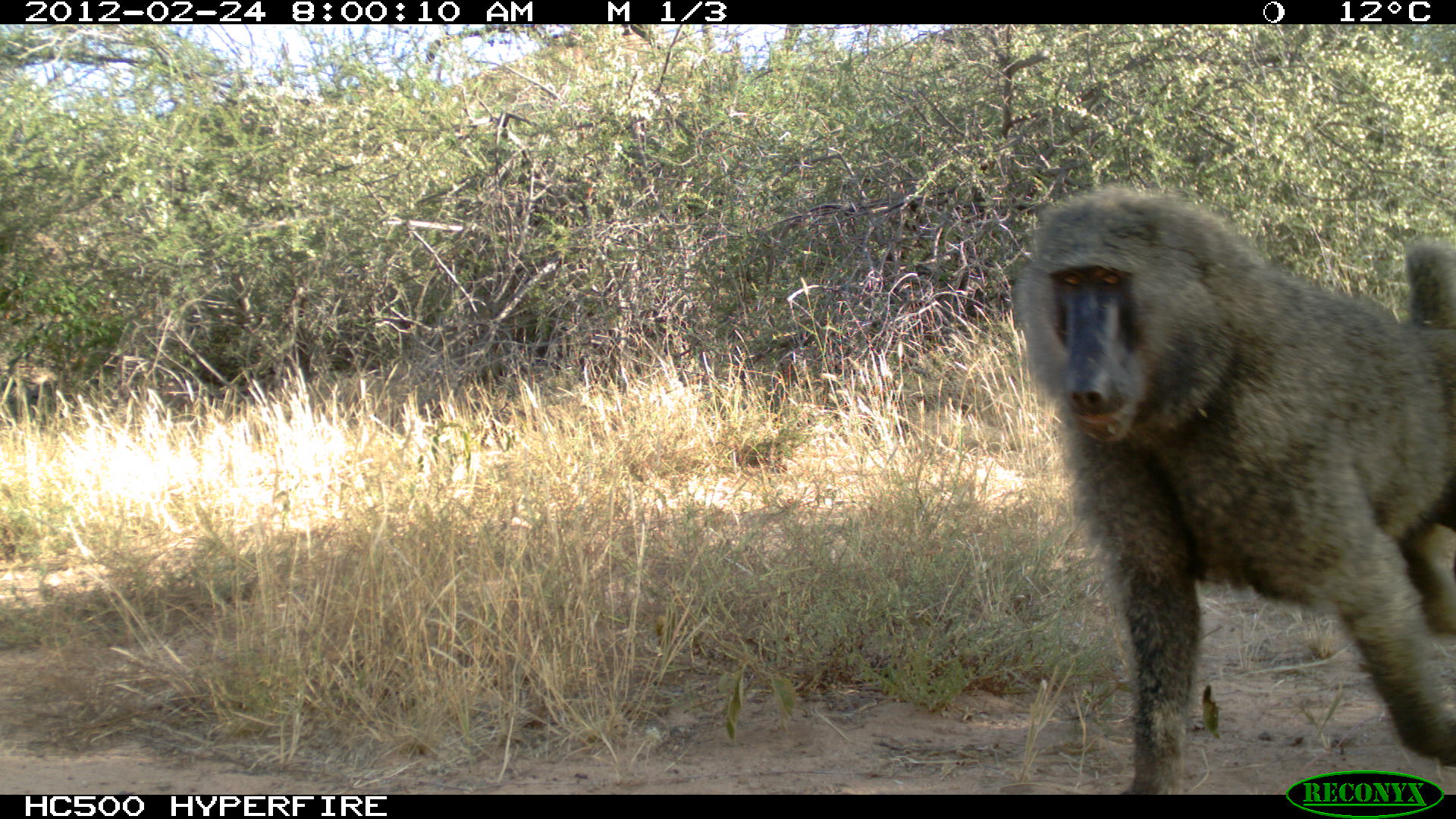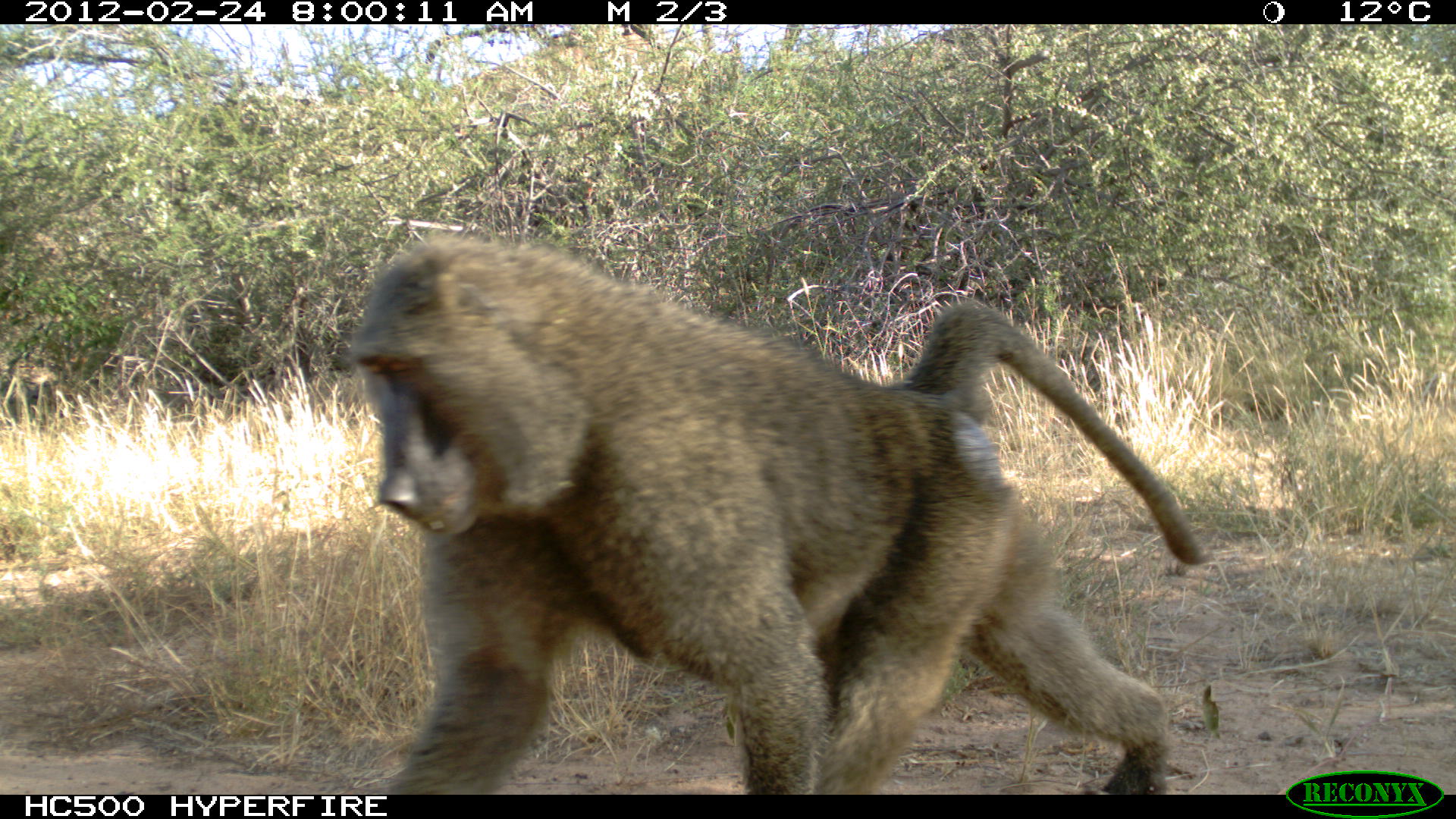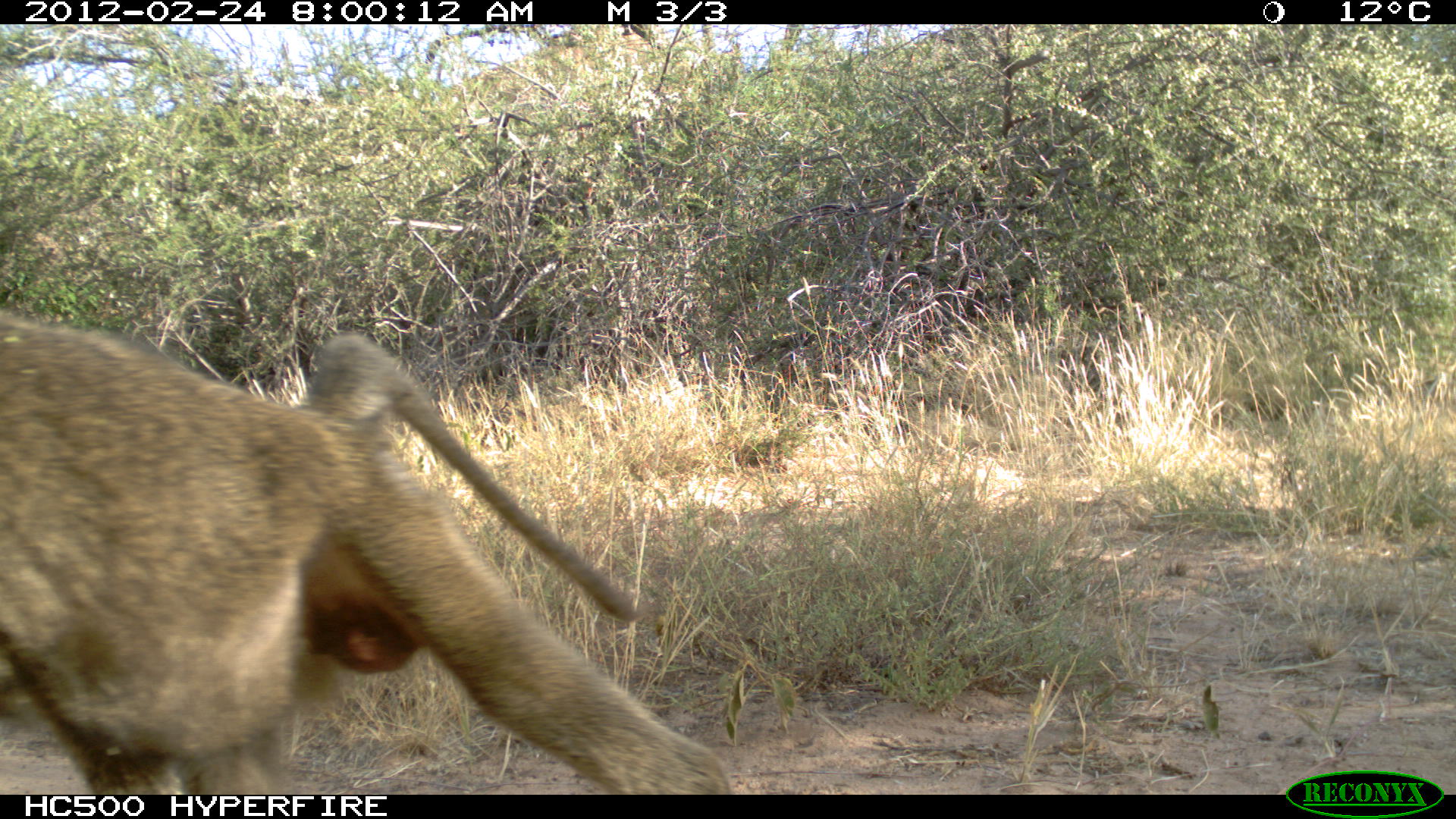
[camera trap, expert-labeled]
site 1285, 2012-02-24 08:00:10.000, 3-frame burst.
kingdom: Animalia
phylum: Chordata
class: Mammalia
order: Primates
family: Cercopithecidae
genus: Papio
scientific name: Papio anubis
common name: olive baboon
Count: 1.